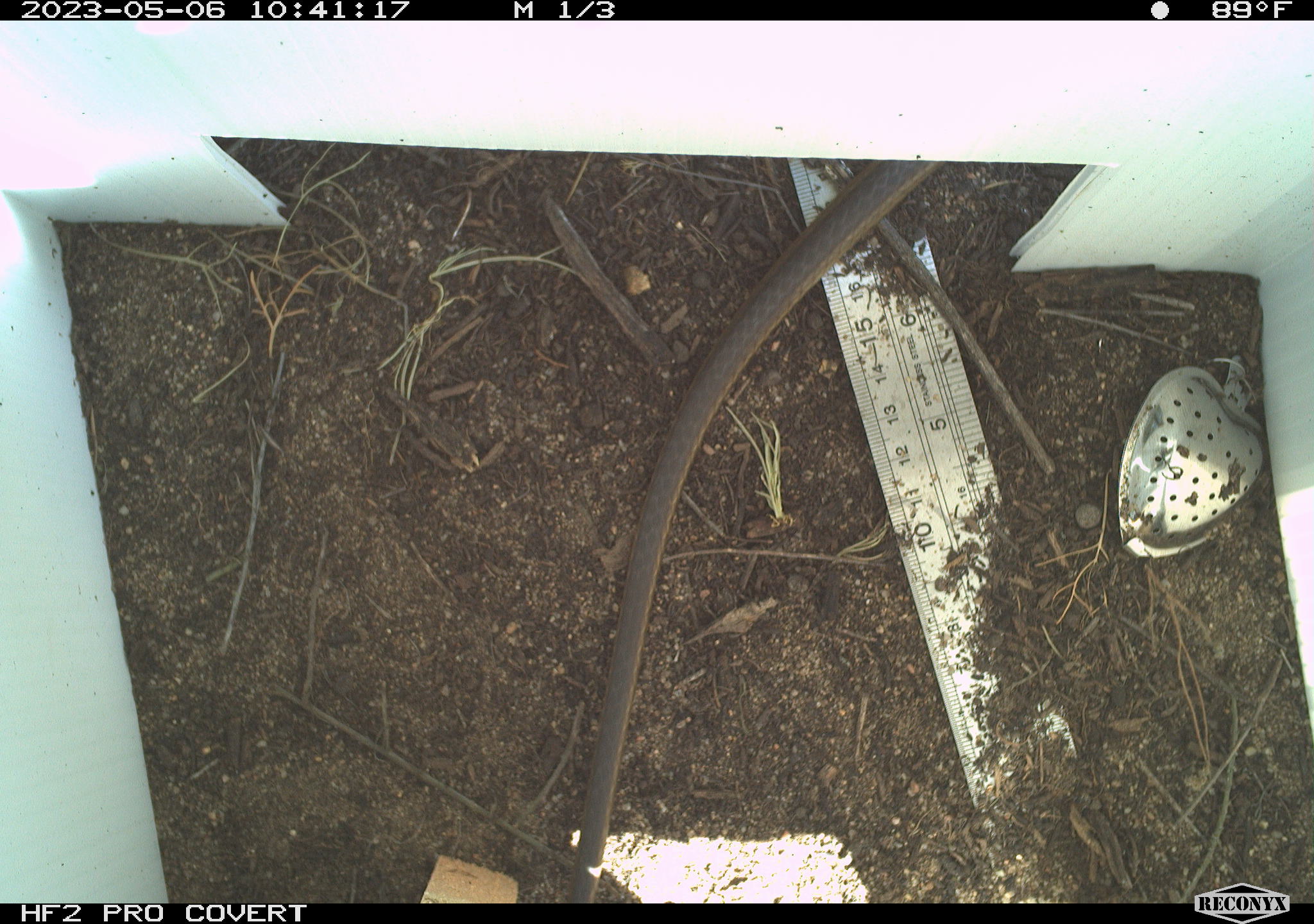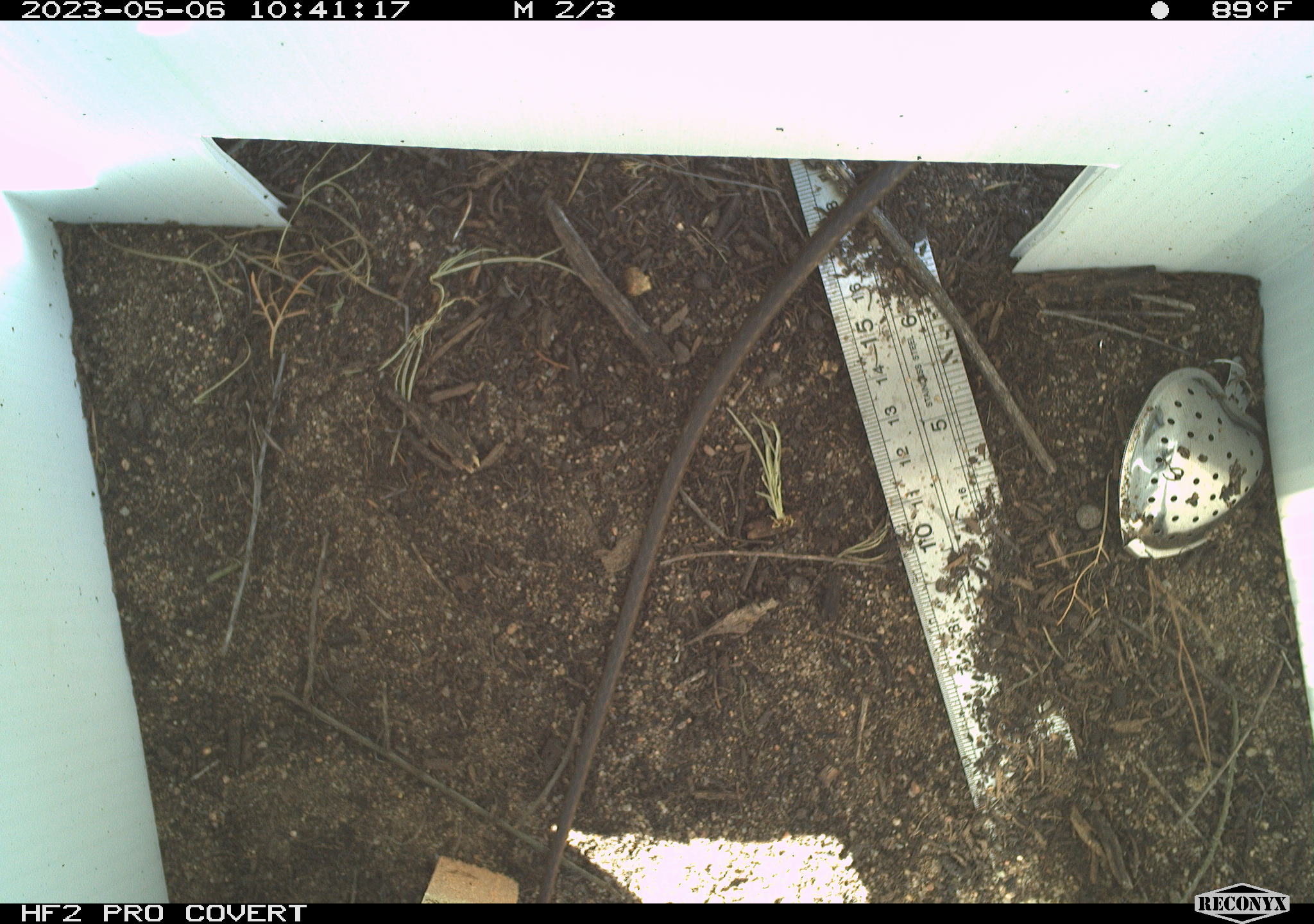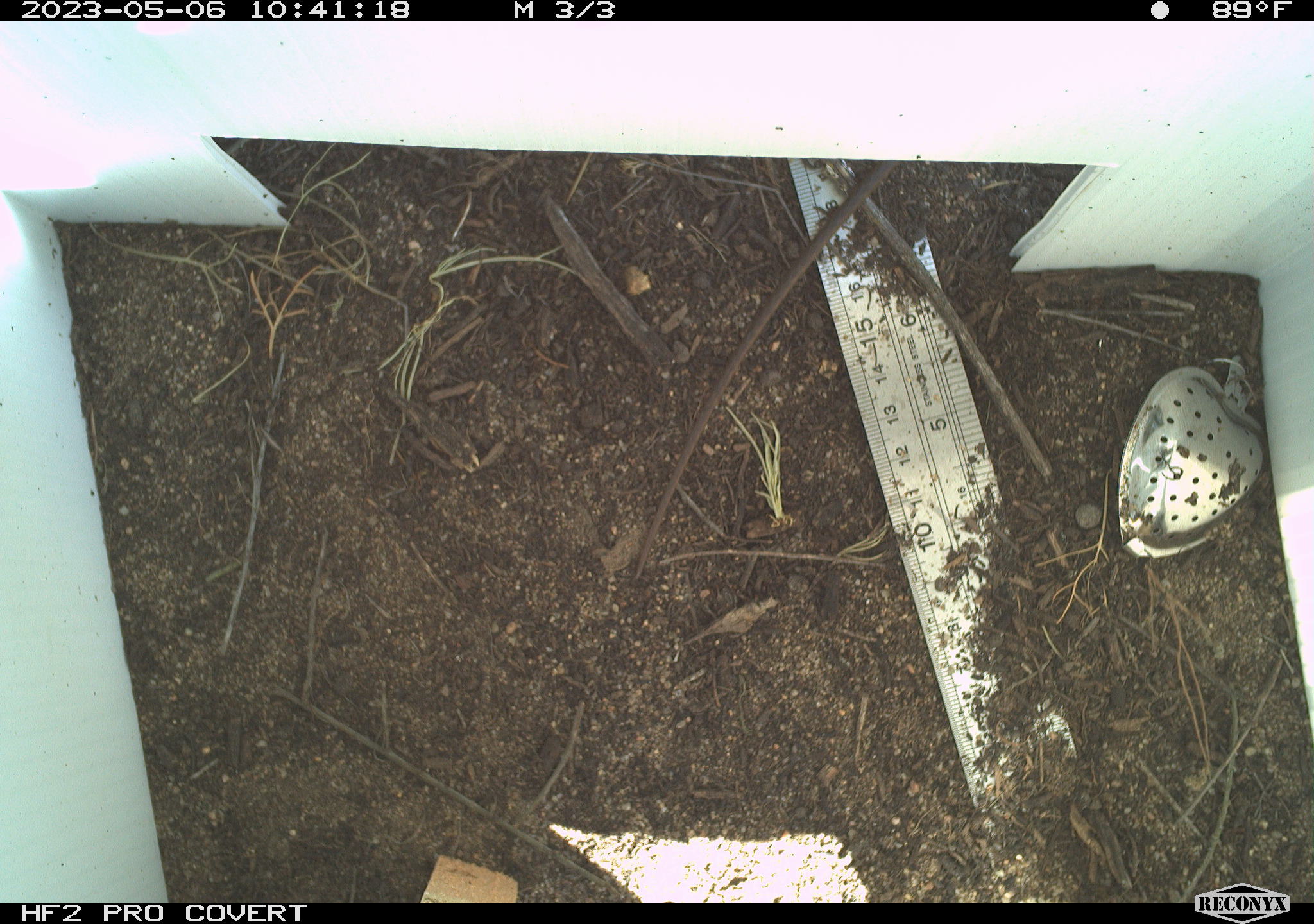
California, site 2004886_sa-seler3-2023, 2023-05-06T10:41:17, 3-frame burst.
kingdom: Animalia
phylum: Chordata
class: Reptilia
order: Squamata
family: Colubridae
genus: Masticophis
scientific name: Masticophis lateralis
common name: striped racer